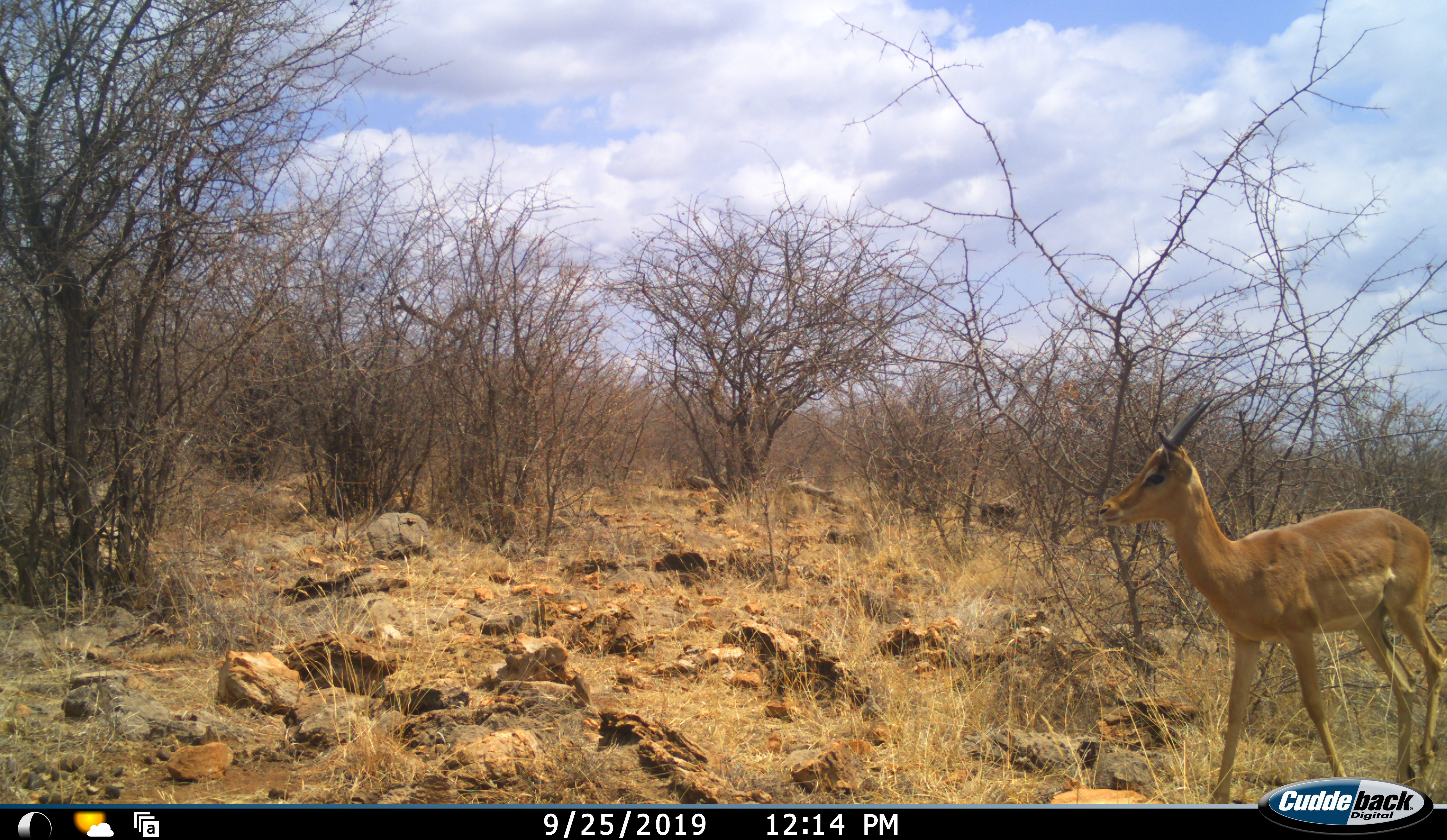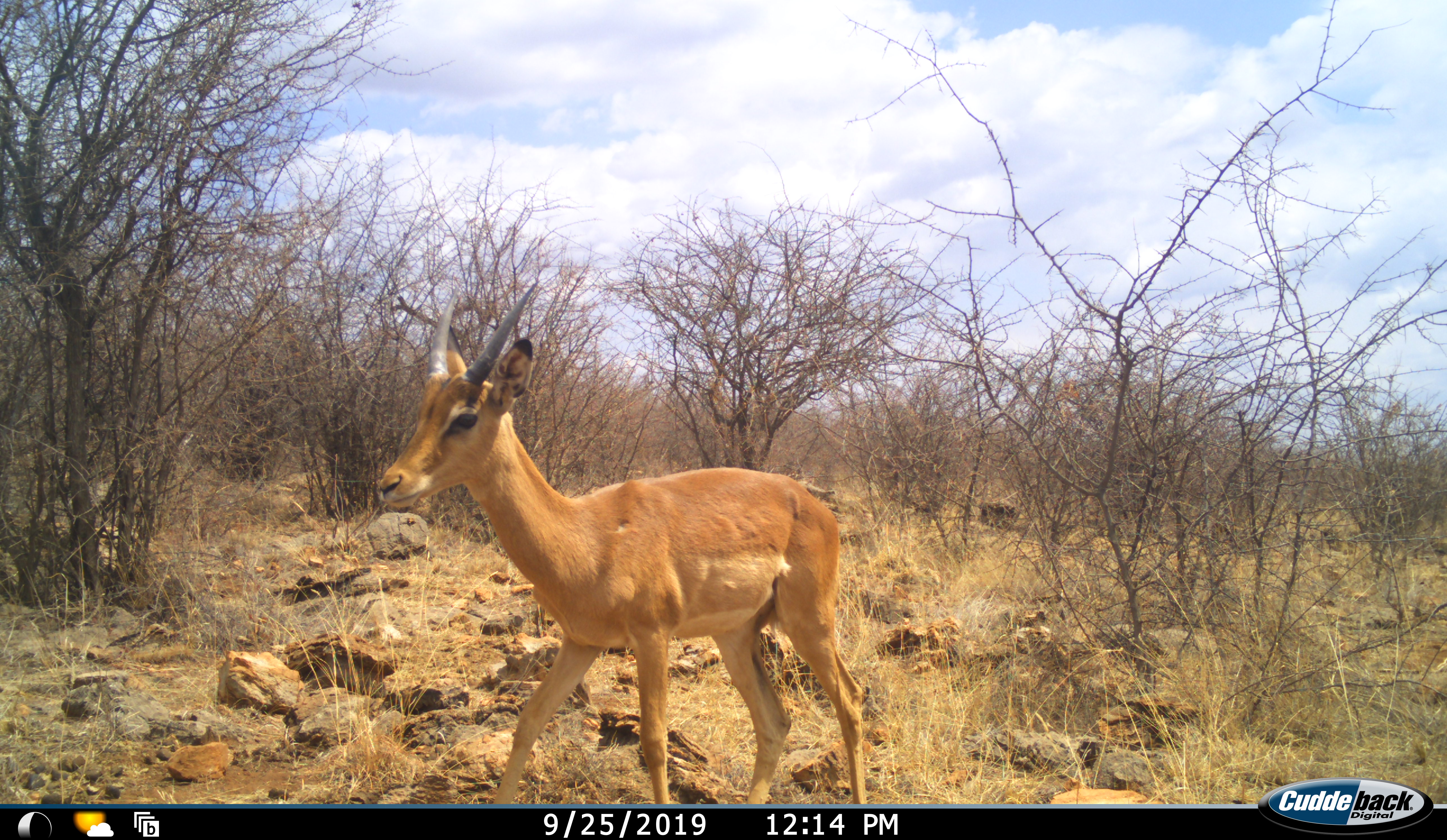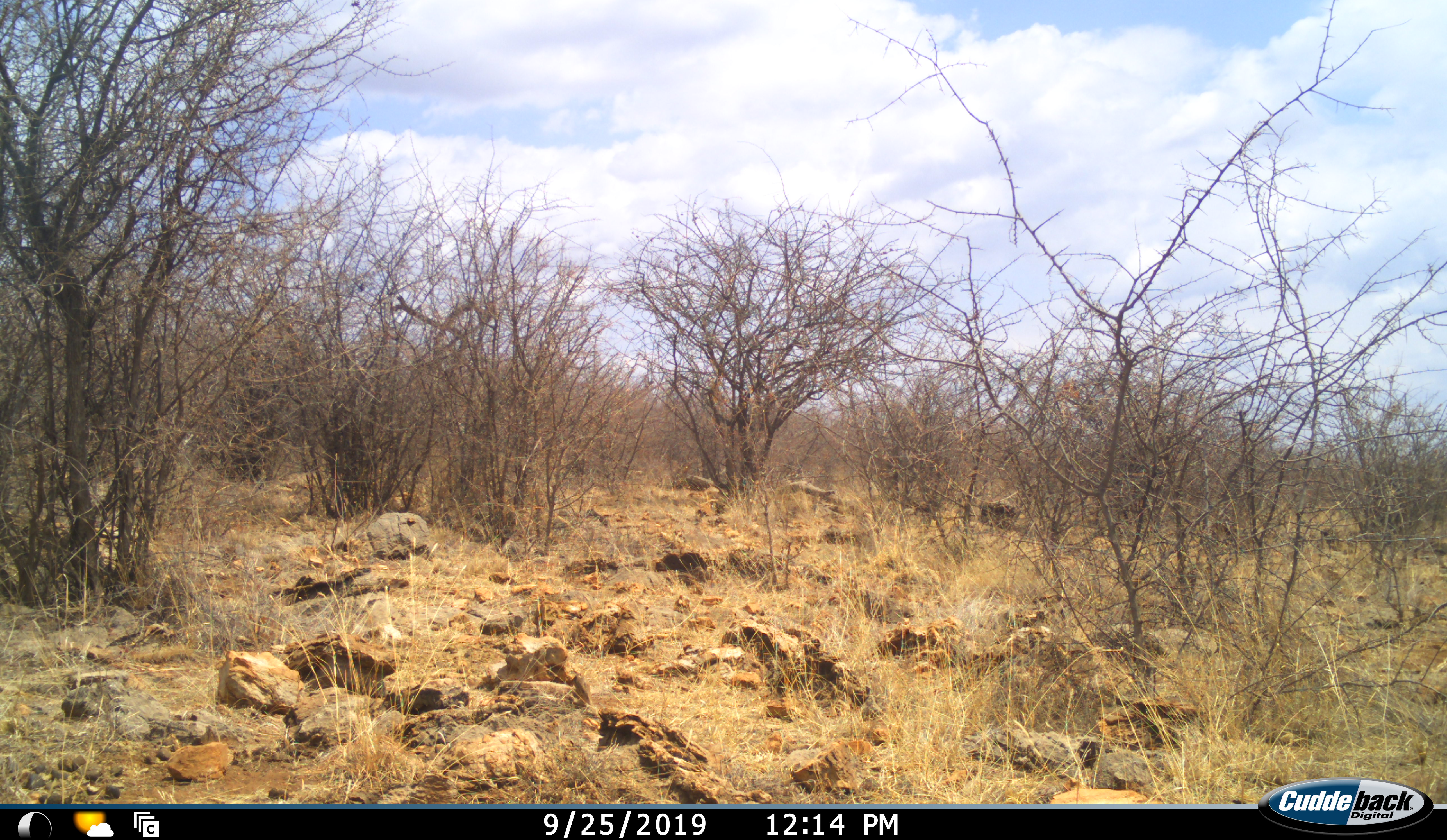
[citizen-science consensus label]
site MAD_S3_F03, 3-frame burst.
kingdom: Animalia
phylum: Chordata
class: Mammalia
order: Artiodactyla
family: Bovidae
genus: Aepyceros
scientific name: Aepyceros melampus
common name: impala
Impala (Aepyceros melampus), count 1. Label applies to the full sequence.